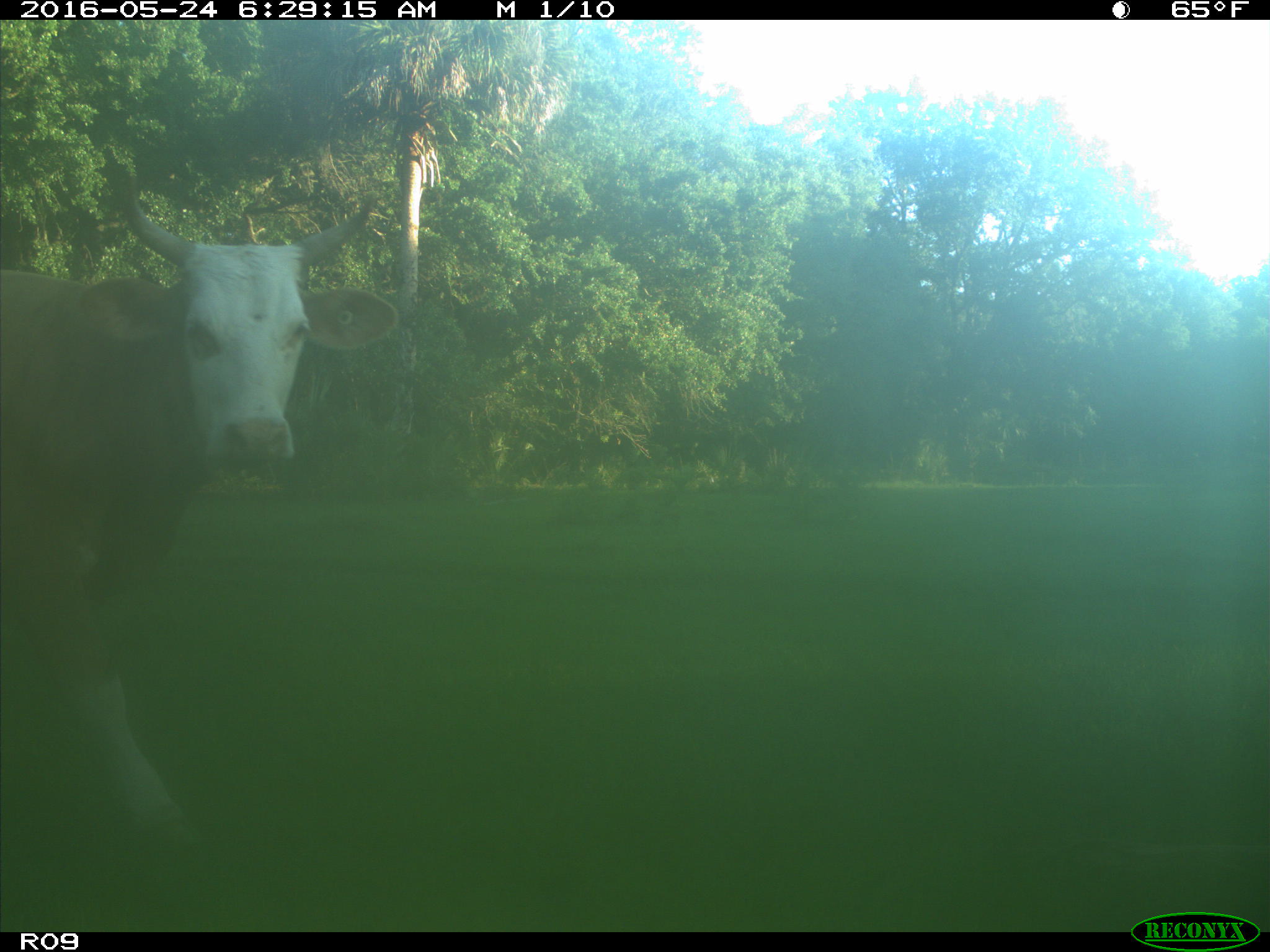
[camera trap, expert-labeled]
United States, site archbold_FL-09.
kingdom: Animalia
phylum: Chordata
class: Mammalia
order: Artiodactyla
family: Bovidae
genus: Bos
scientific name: Bos taurus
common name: domestic cow